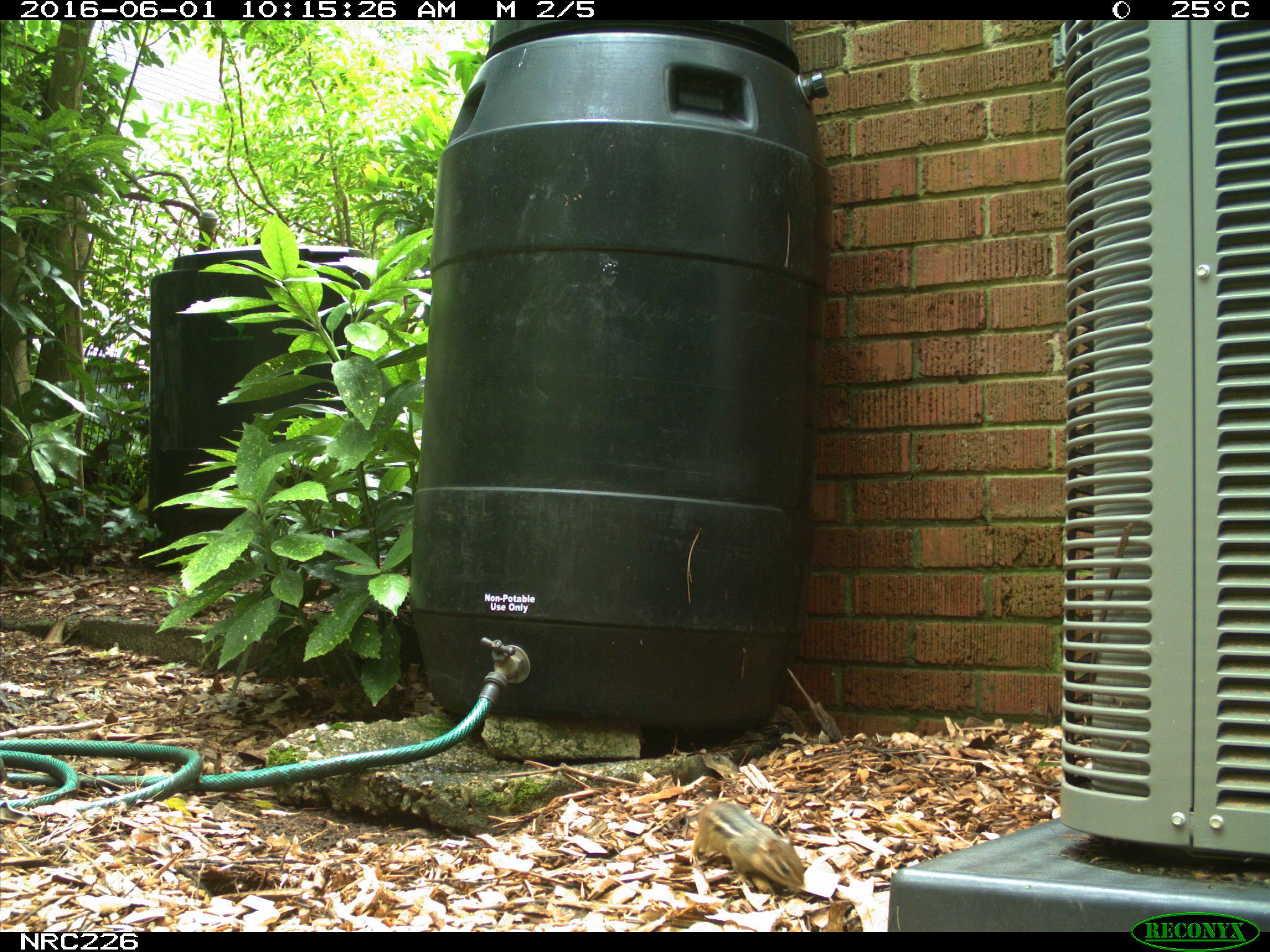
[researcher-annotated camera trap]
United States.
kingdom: Animalia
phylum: Chordata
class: Mammalia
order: Rodentia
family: Sciuridae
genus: Tamias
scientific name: Tamias striatus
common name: eastern chipmunk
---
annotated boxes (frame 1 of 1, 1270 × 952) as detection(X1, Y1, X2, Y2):
Eastern Chipmunk: detection(690, 790, 811, 898)